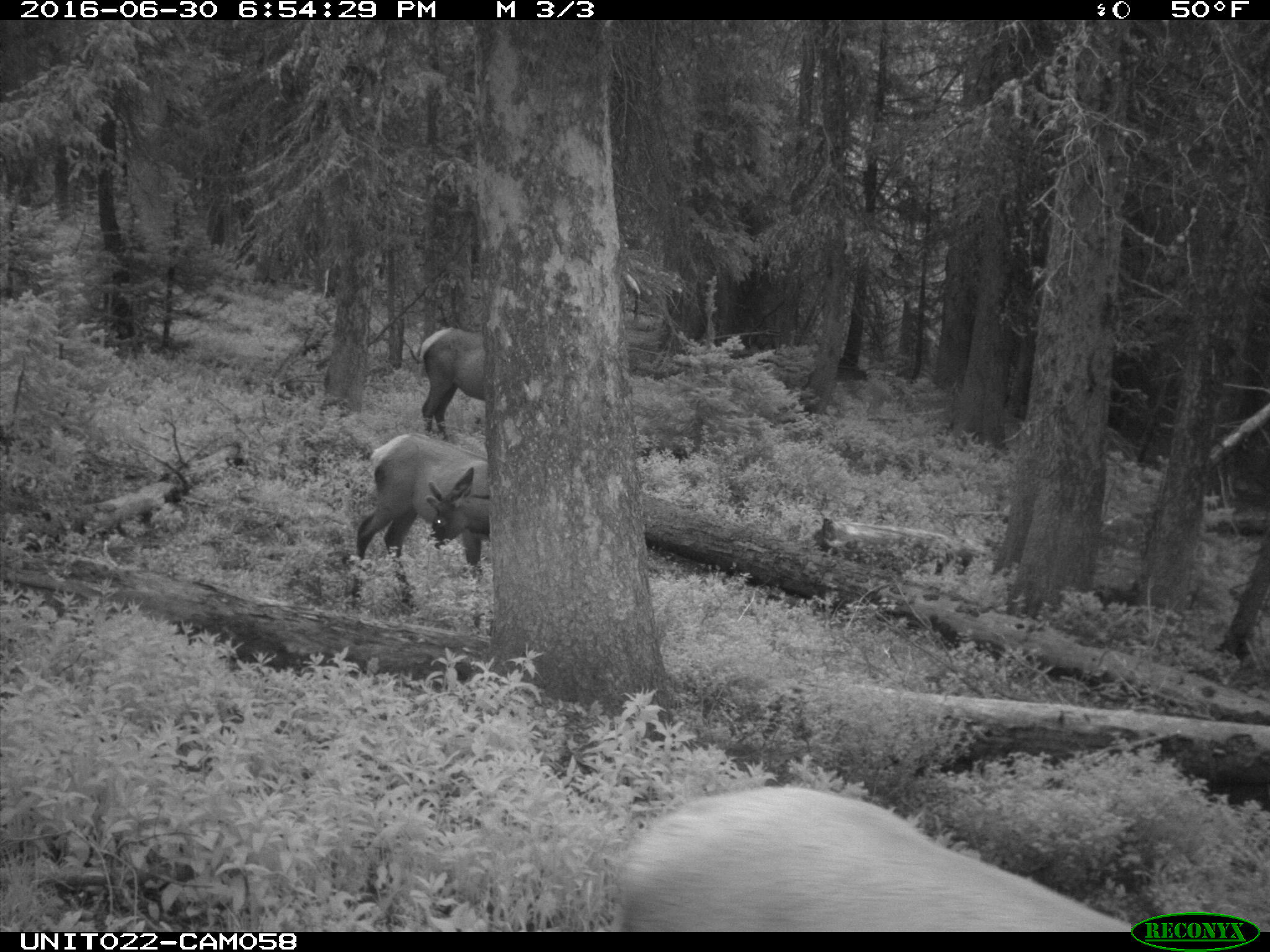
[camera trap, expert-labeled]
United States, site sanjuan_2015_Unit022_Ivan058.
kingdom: Animalia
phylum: Chordata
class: Mammalia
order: Artiodactyla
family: Cervidae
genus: Cervus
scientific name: Cervus elaphus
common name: red deer